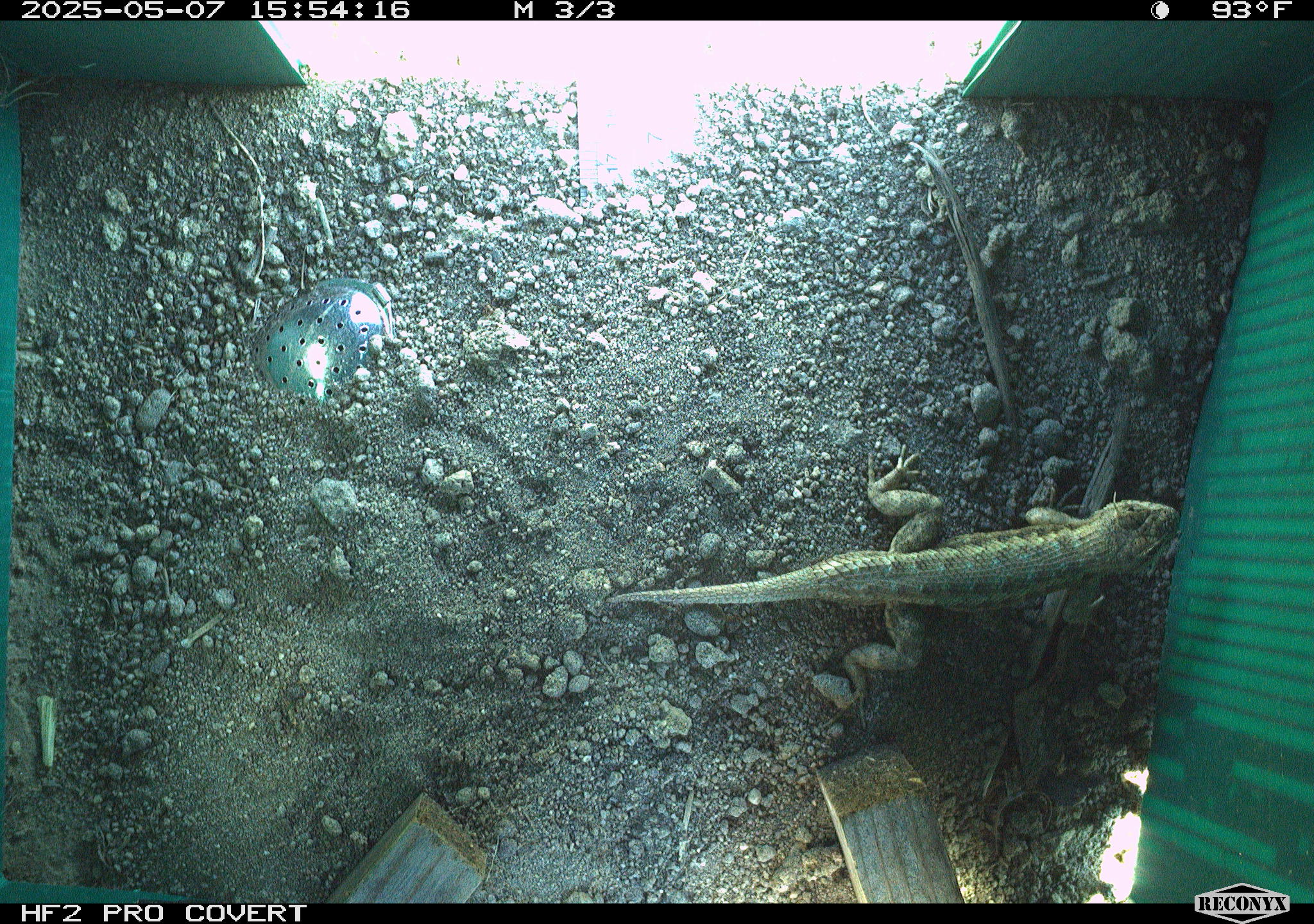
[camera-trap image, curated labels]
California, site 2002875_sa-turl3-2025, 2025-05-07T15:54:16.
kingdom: Animalia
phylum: Chordata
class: Reptilia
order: Squamata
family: Phrynosomatidae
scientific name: Phrynosomatidae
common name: north american spiny lizards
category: sceloporus/uta species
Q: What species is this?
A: Sceloporus/uta species (north american spiny lizards) (Phrynosomatidae).